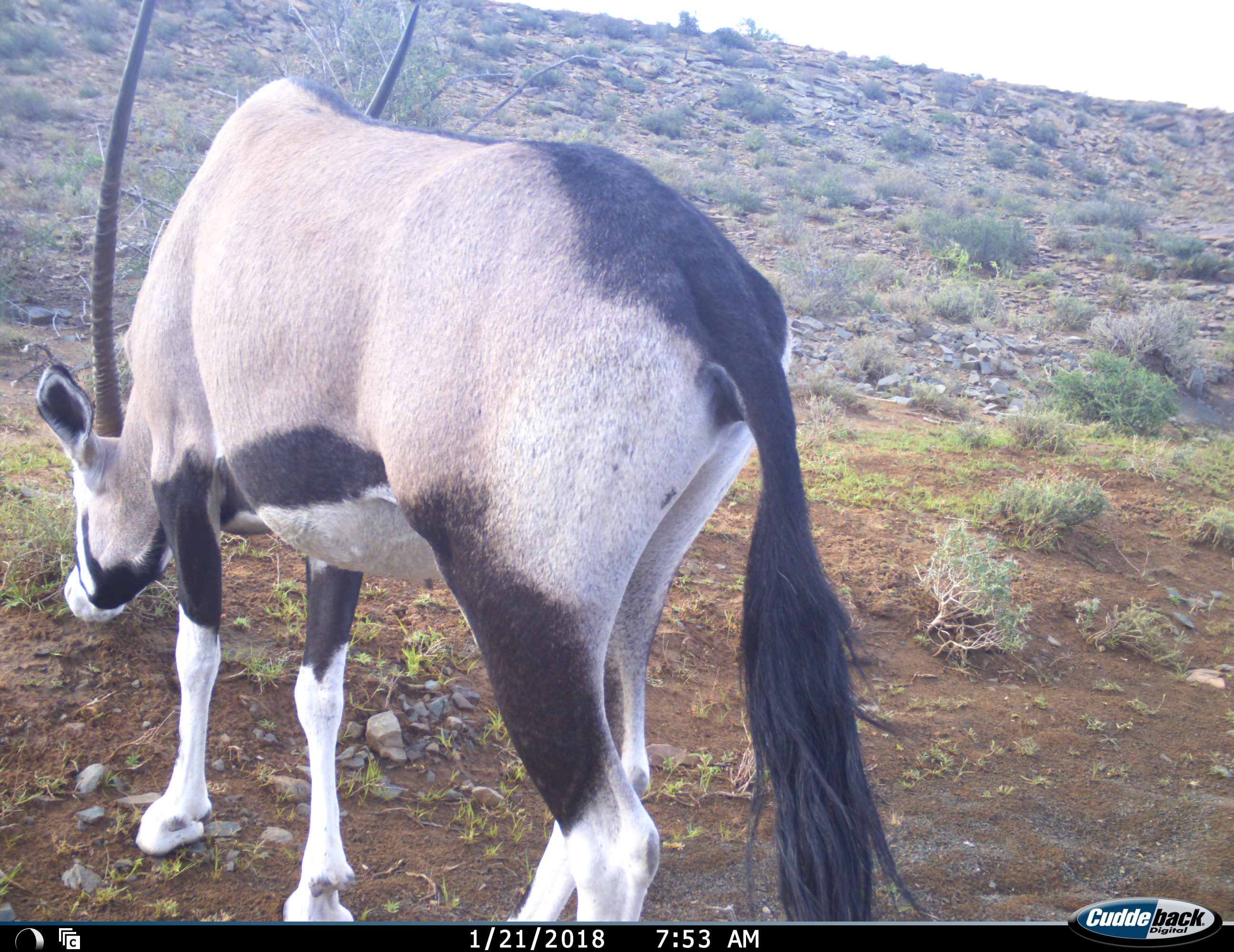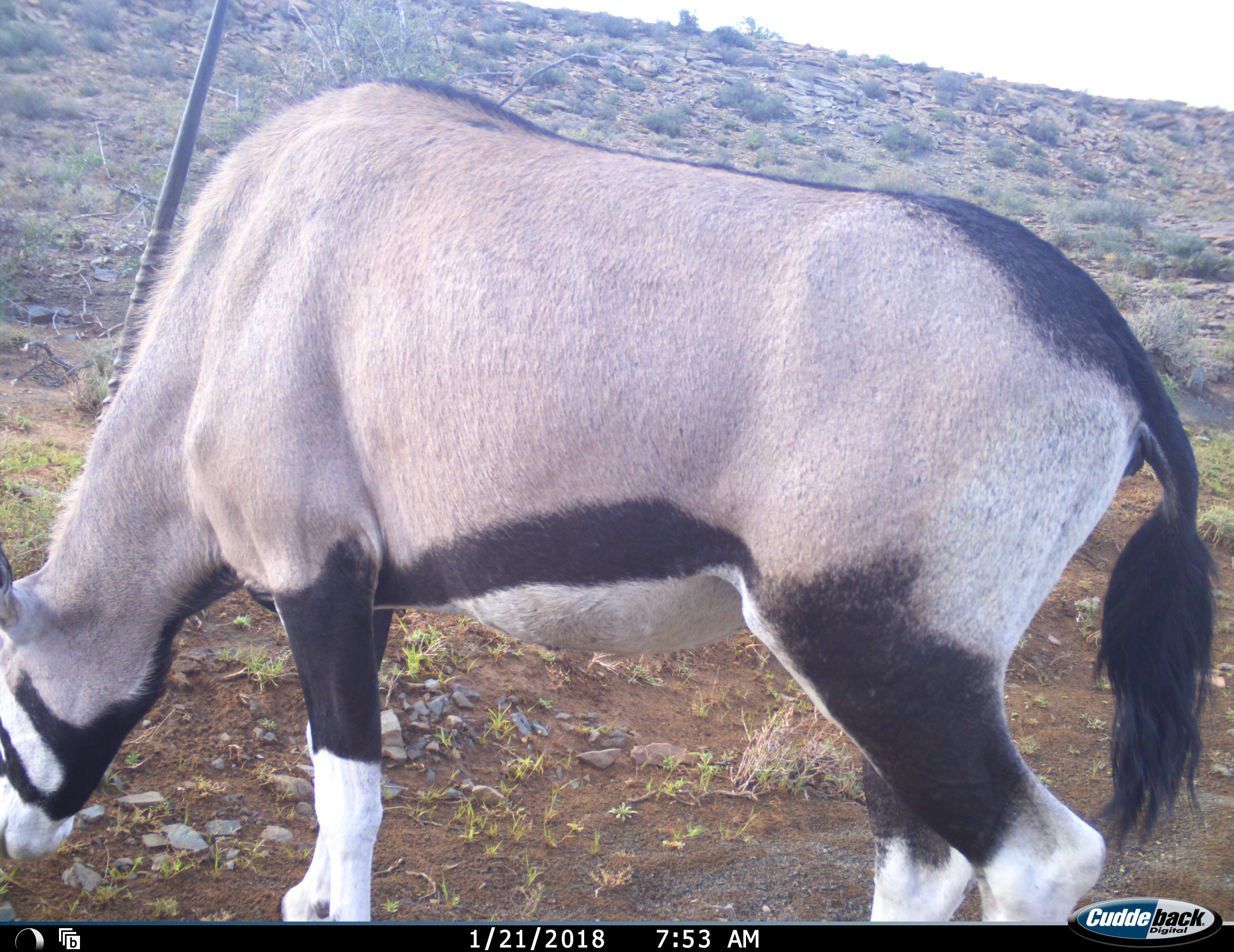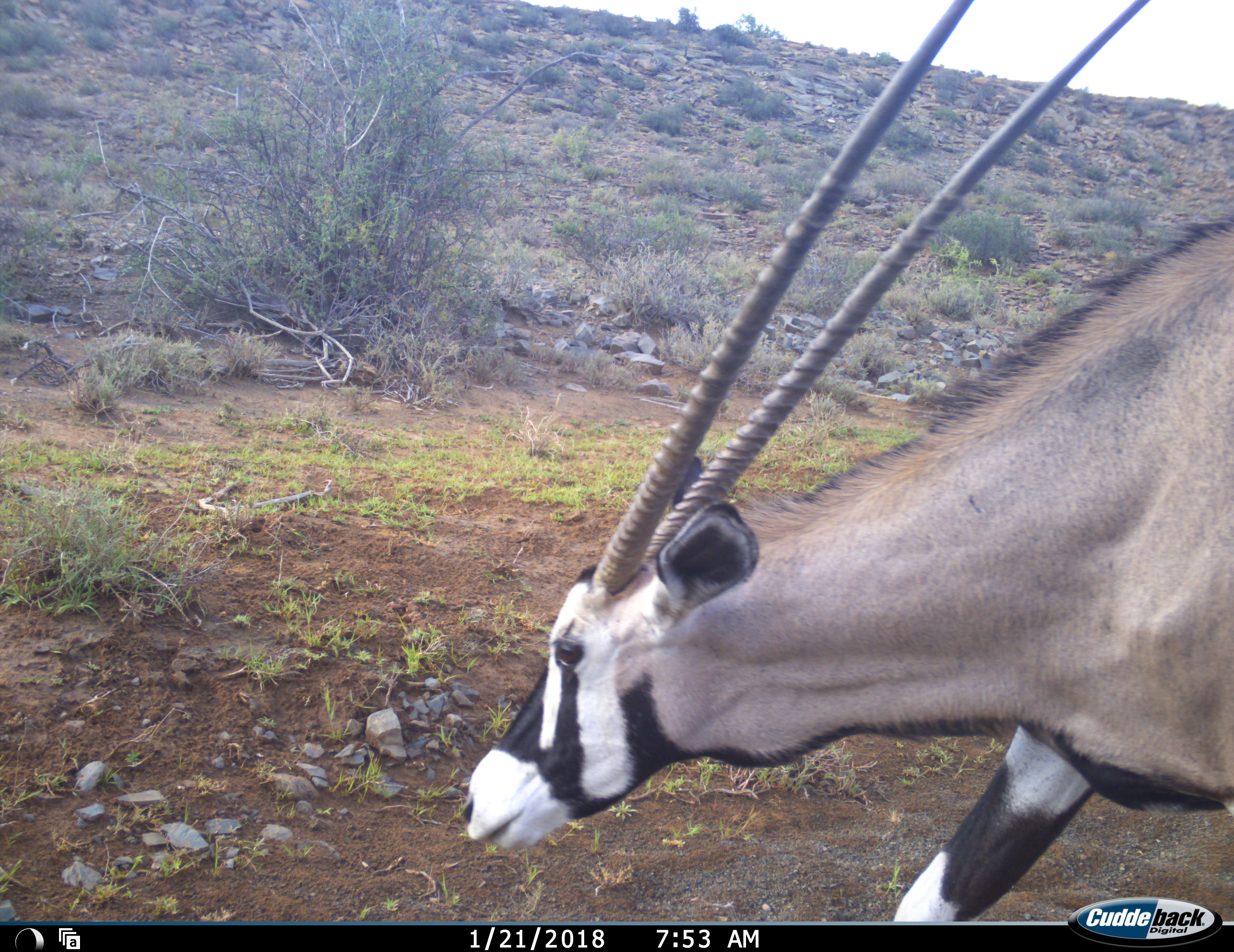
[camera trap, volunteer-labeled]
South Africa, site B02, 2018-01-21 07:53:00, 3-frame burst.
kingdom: Animalia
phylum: Chordata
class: Mammalia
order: Artiodactyla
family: Bovidae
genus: Oryx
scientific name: Oryx gazella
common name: gemsbok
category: gemsbokoryx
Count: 1.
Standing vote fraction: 20%.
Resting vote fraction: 0%.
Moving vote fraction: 80%.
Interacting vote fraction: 0%.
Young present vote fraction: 0%.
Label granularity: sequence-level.